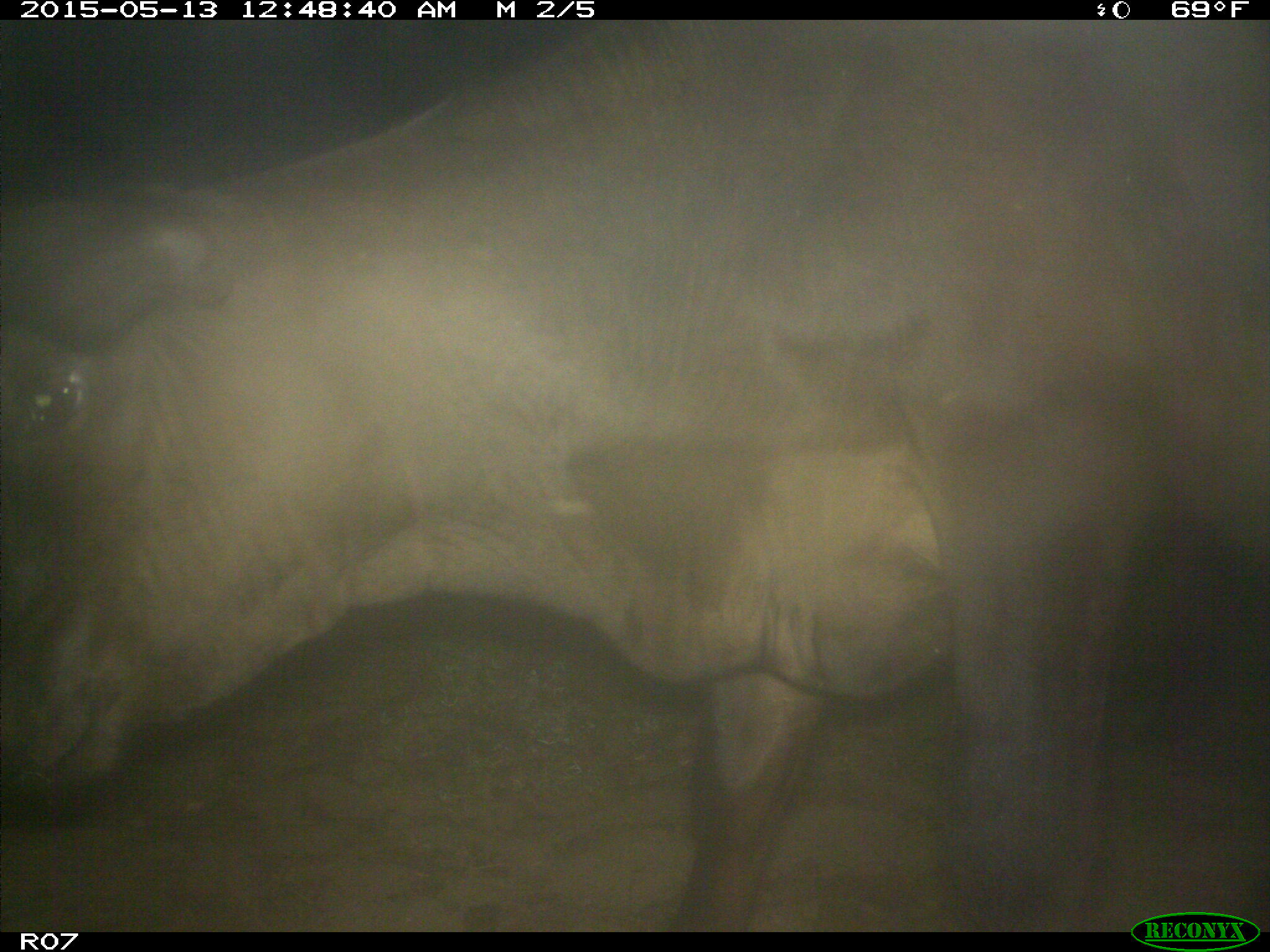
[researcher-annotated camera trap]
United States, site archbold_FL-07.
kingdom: Animalia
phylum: Chordata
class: Mammalia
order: Artiodactyla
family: Bovidae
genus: Bos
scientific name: Bos taurus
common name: domestic cow